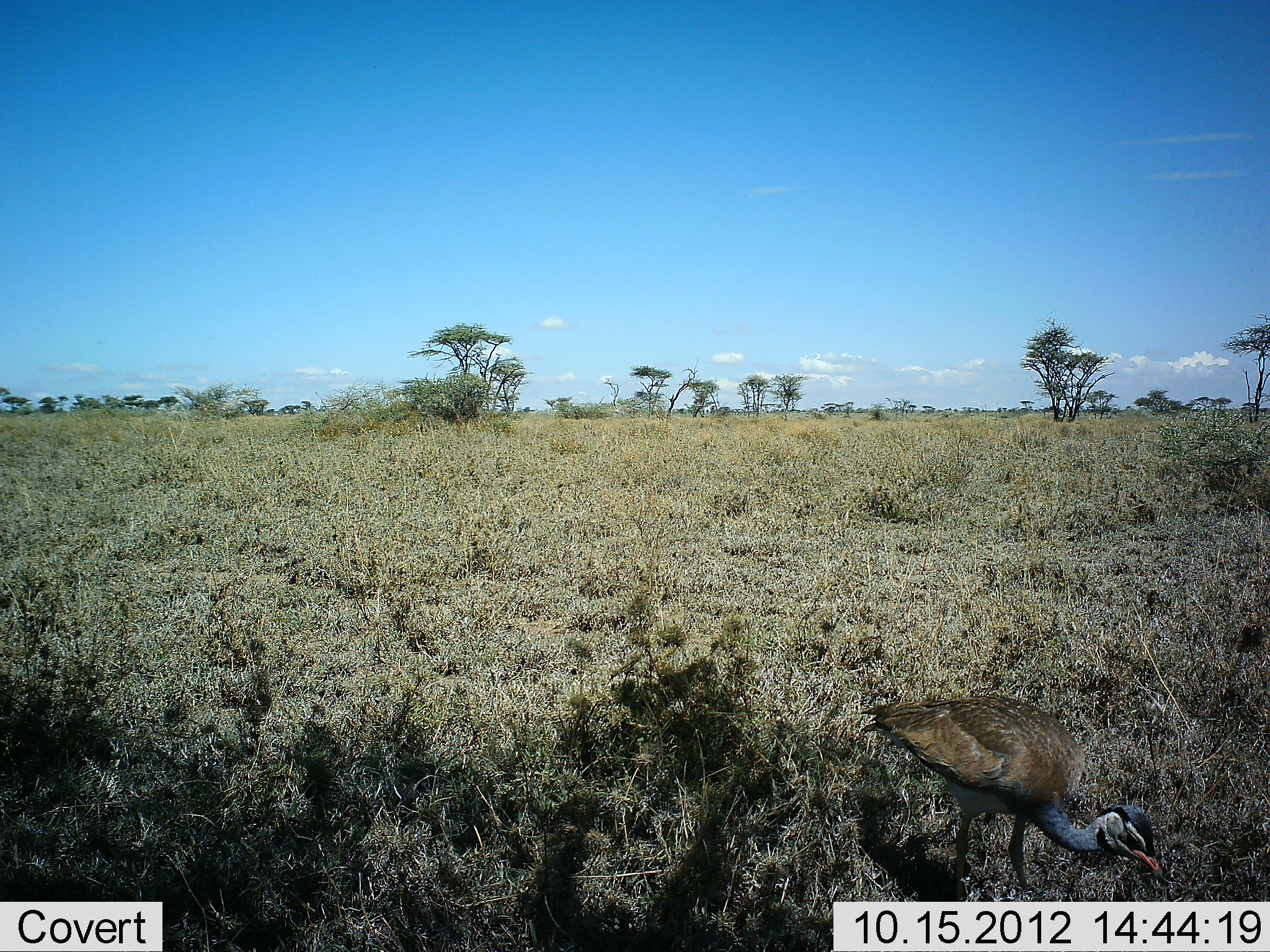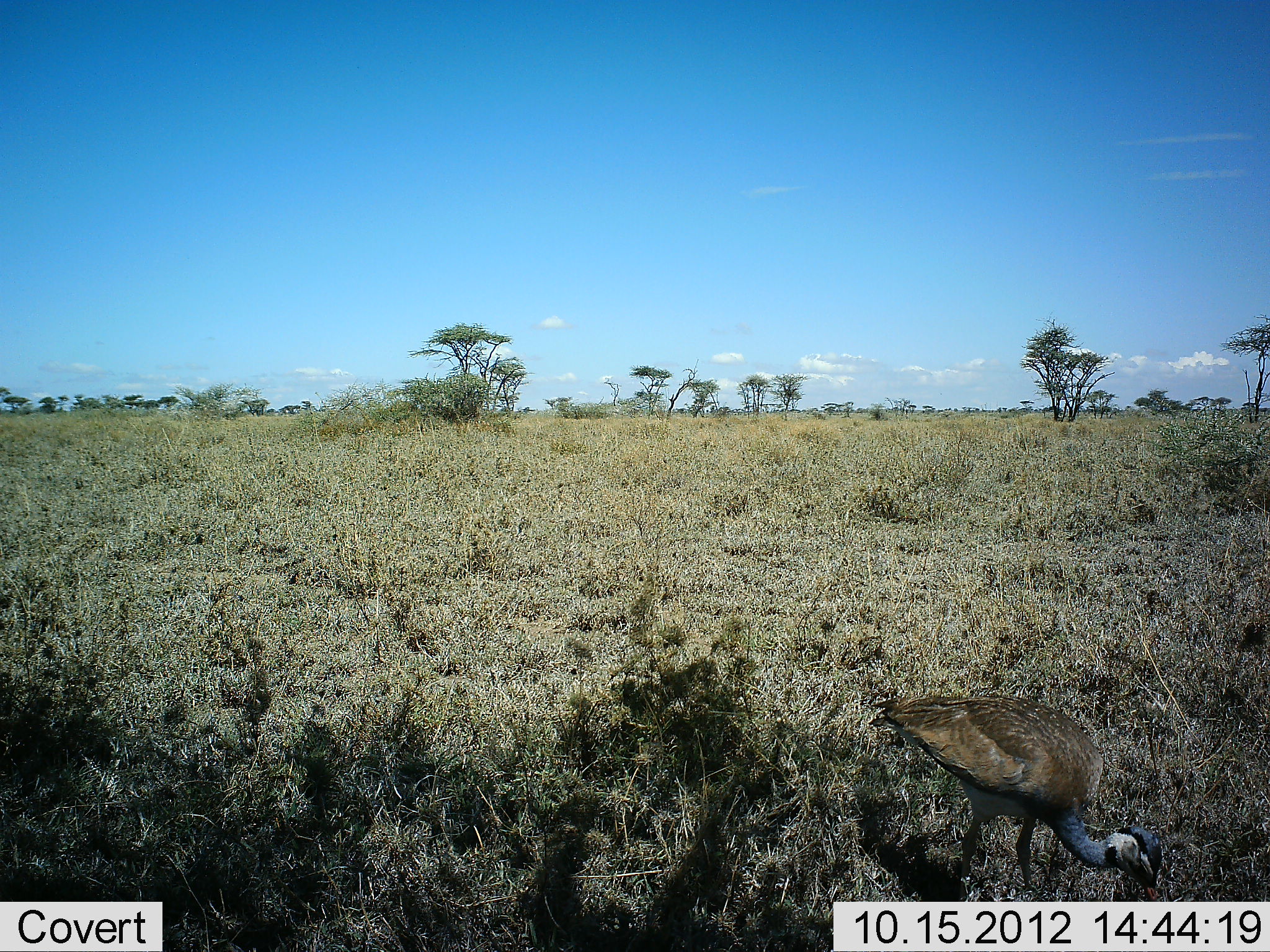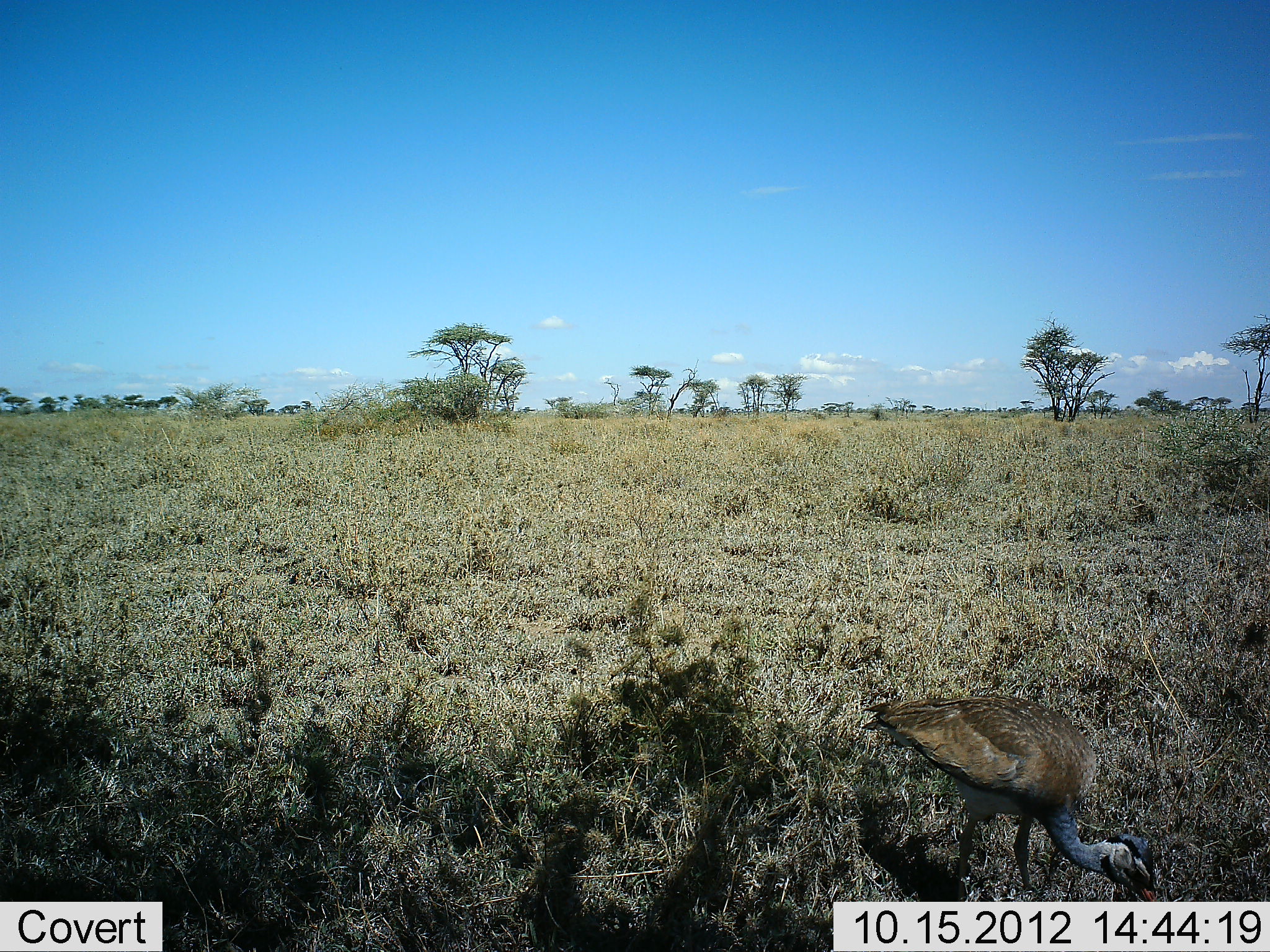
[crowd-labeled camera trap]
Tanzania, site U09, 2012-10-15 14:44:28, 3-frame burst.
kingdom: Animalia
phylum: Chordata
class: Aves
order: Otidiformes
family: Otididae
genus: Ardeotis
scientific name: Ardeotis kori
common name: kori bustard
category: koribustard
Koribustard (kori bustard) (Ardeotis kori), count 1. Behavior (volunteer vote fractions): standing 30%, resting 0%, moving 0%, interacting 0%. Young present (vote fraction): 0%. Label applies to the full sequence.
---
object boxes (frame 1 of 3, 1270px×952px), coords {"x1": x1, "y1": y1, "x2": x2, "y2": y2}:
animal: {"x1": 859, "y1": 694, "x2": 1163, "y2": 903}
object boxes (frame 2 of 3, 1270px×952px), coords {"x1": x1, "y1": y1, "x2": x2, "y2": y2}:
animal: {"x1": 859, "y1": 694, "x2": 1163, "y2": 902}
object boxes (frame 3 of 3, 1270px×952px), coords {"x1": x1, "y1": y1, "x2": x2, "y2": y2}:
animal: {"x1": 859, "y1": 694, "x2": 1163, "y2": 901}